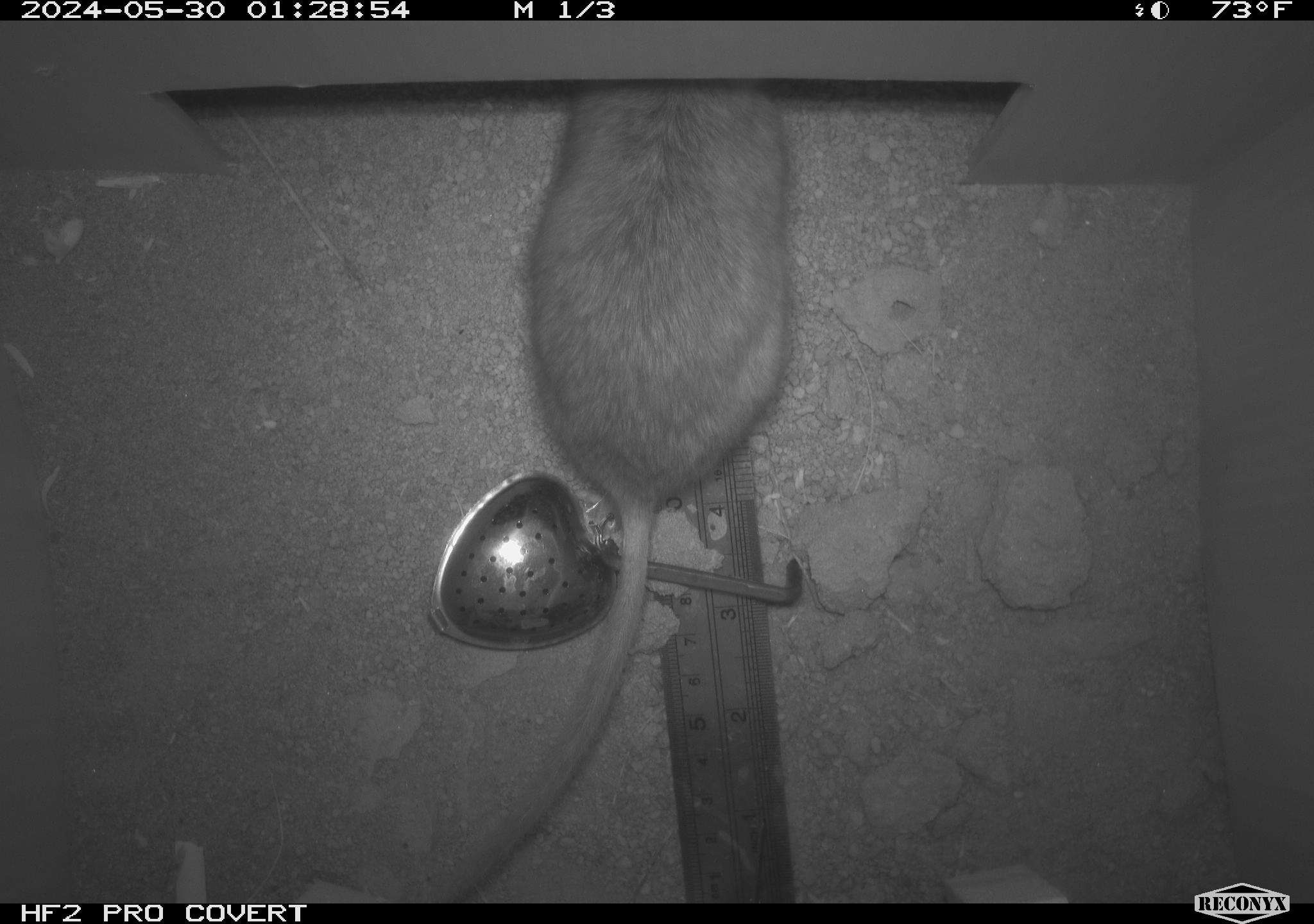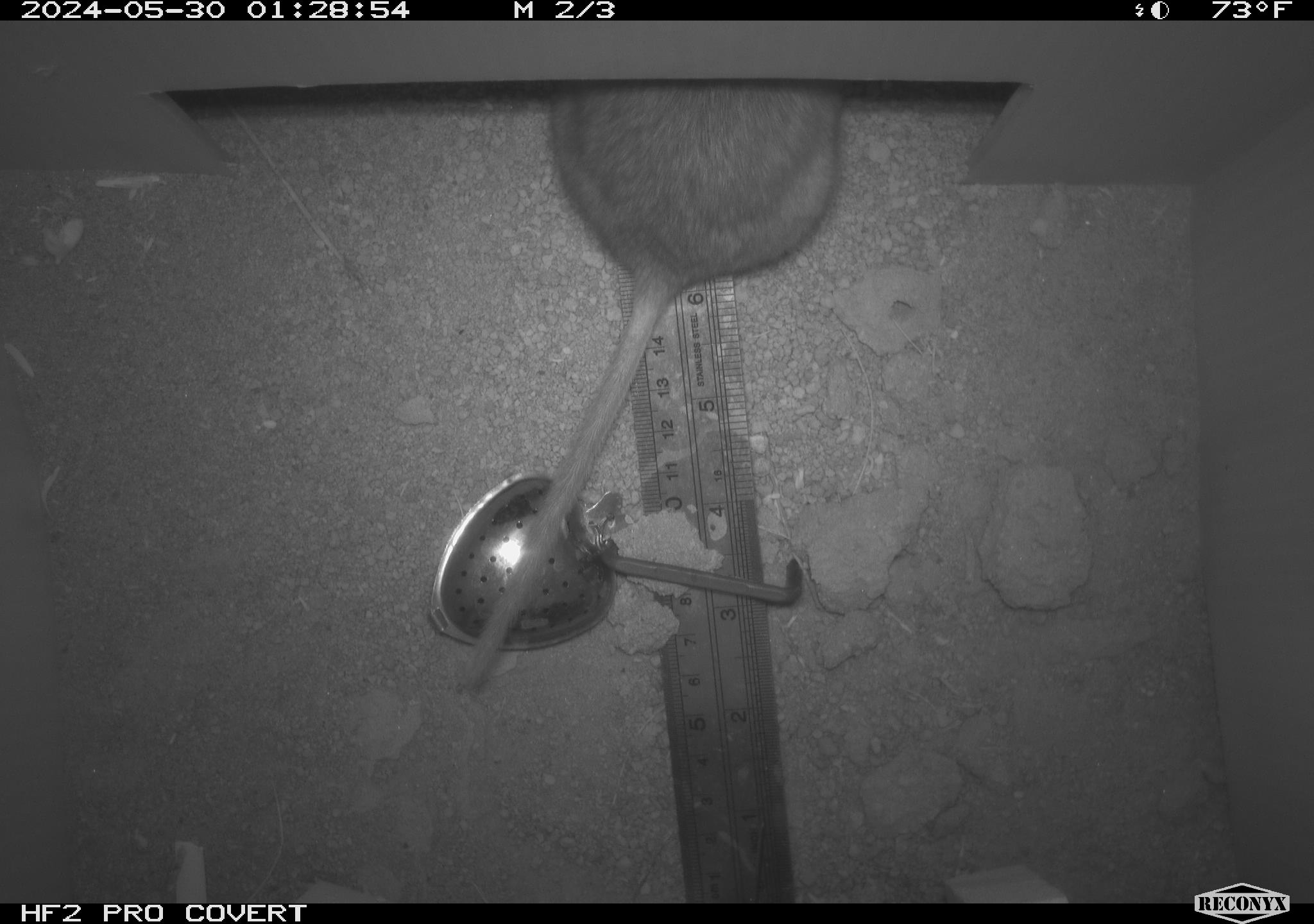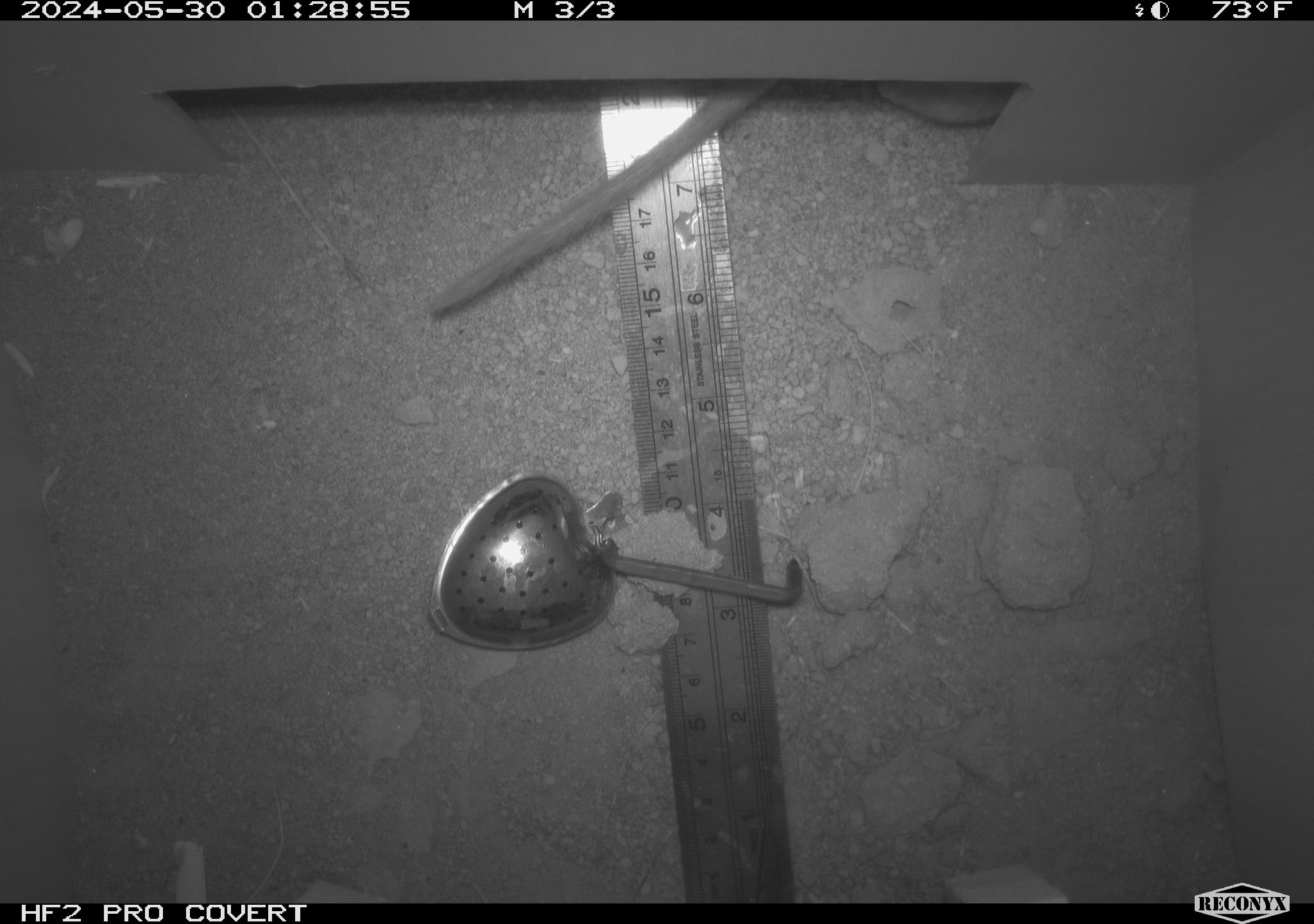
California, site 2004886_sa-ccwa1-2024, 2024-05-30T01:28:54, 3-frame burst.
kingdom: Animalia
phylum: Chordata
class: Mammalia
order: Rodentia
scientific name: Rodentia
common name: woodrat or rat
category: woodrat or rat species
Woodrat or rat species (woodrat or rat) (Rodentia).